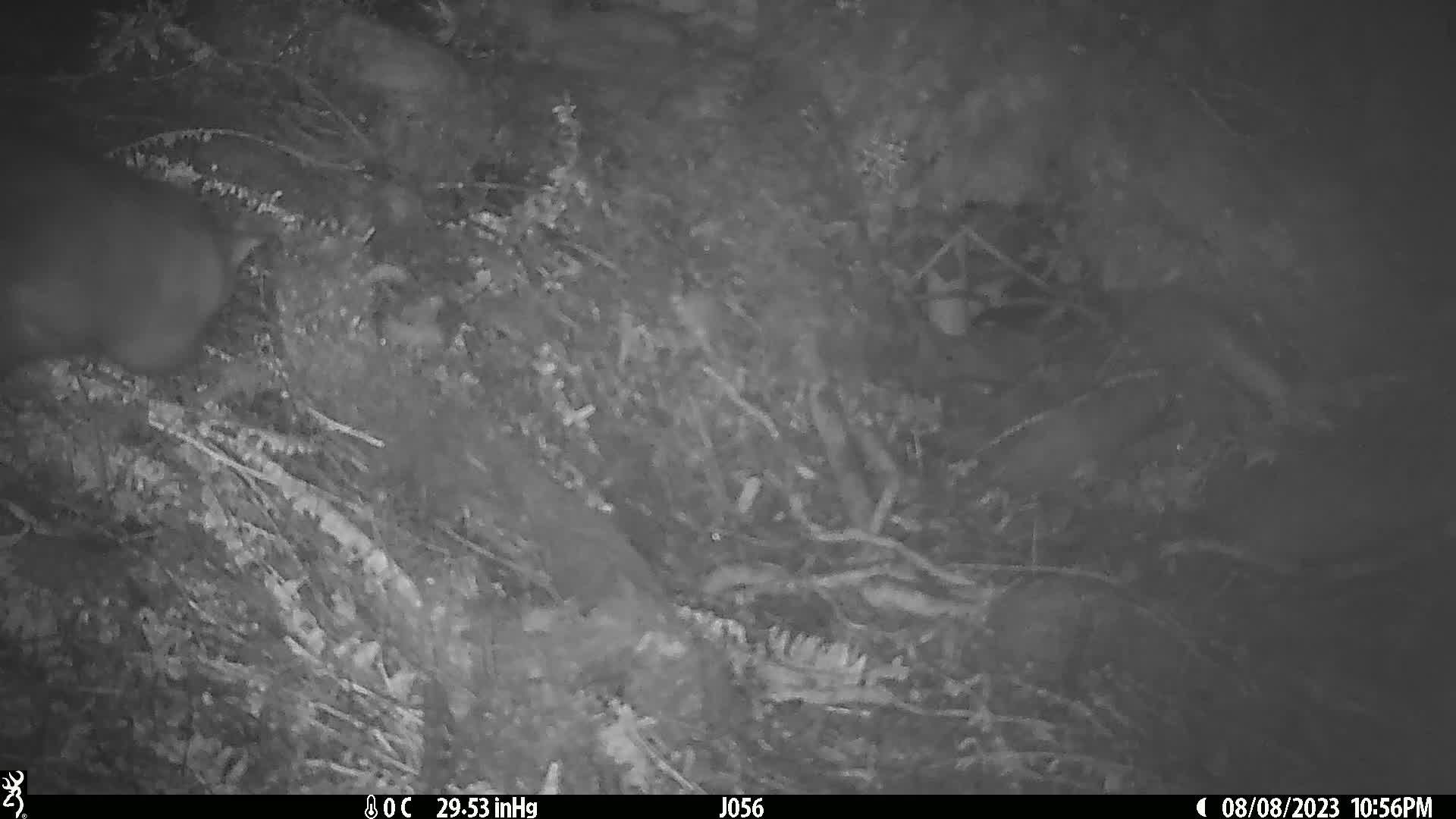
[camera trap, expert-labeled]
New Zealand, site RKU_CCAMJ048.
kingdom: Animalia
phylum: Chordata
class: Mammalia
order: Diprotodontia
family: Phalangeridae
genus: Trichosurus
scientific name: Trichosurus vulpecula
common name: common brushtail possum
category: possum